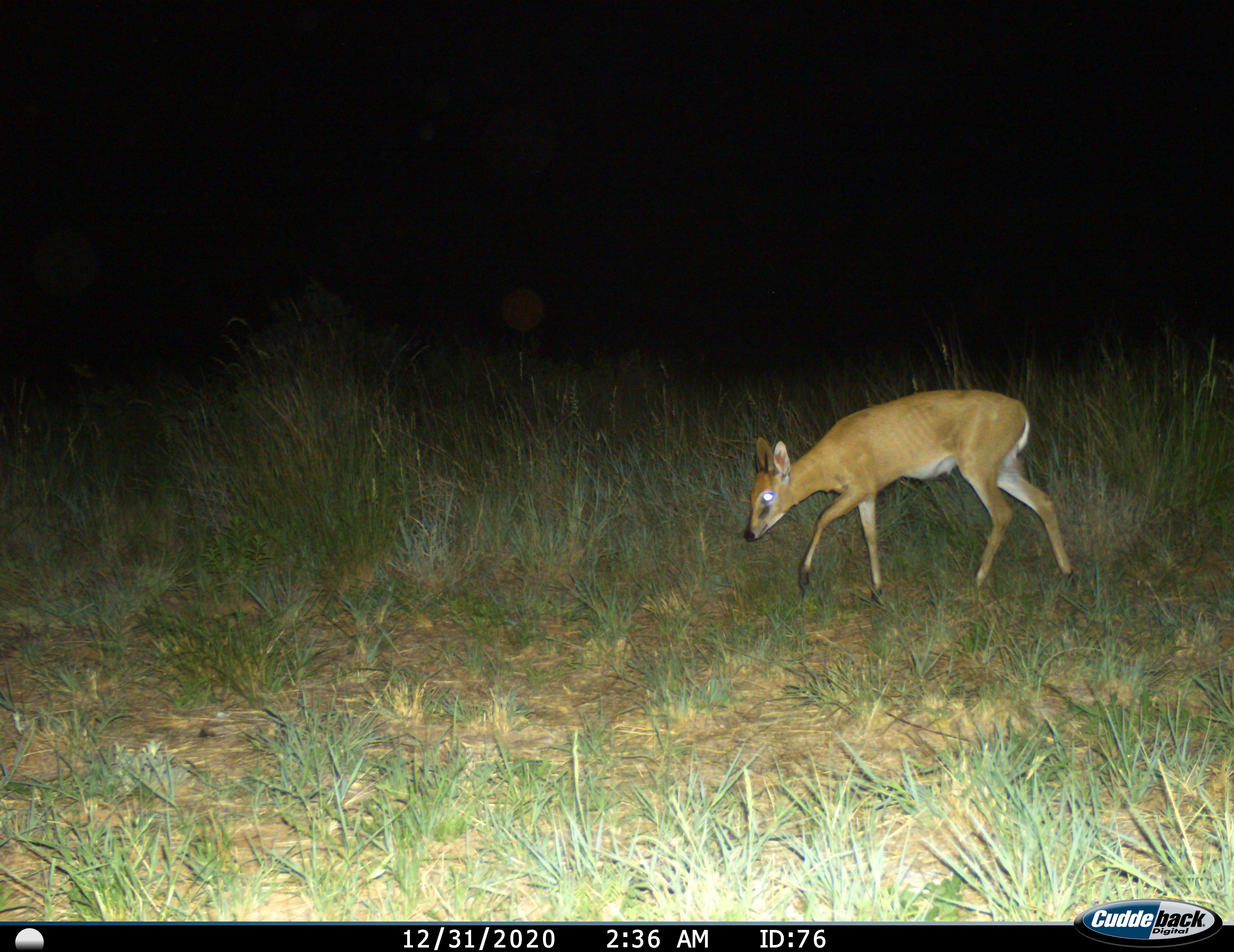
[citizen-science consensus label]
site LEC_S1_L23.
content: unidentified animal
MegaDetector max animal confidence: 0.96